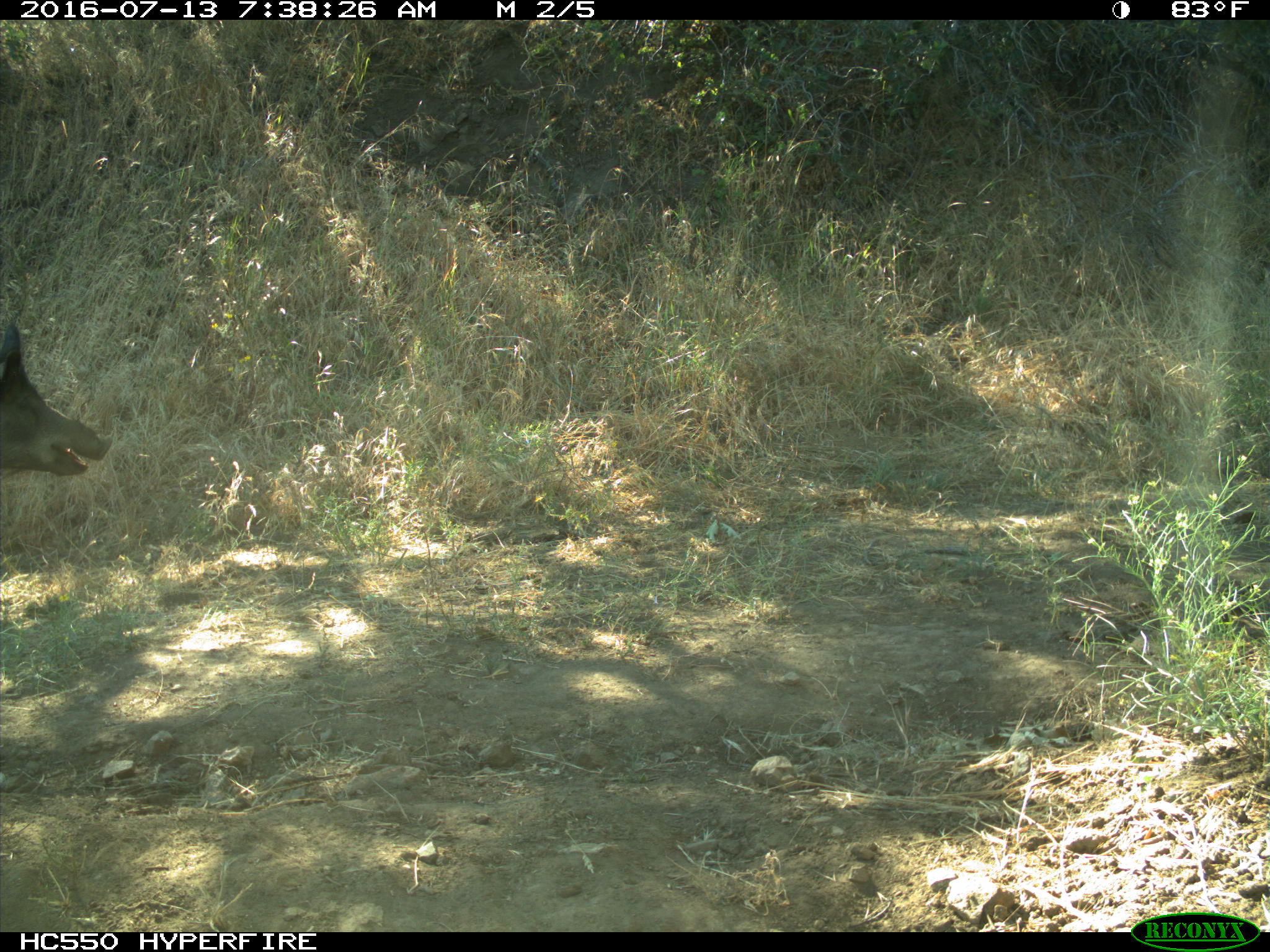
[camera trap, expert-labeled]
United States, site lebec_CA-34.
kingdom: Animalia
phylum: Chordata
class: Mammalia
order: Artiodactyla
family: Suidae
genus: Sus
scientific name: Sus scrofa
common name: wild boar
Sus scrofa (wild boar).